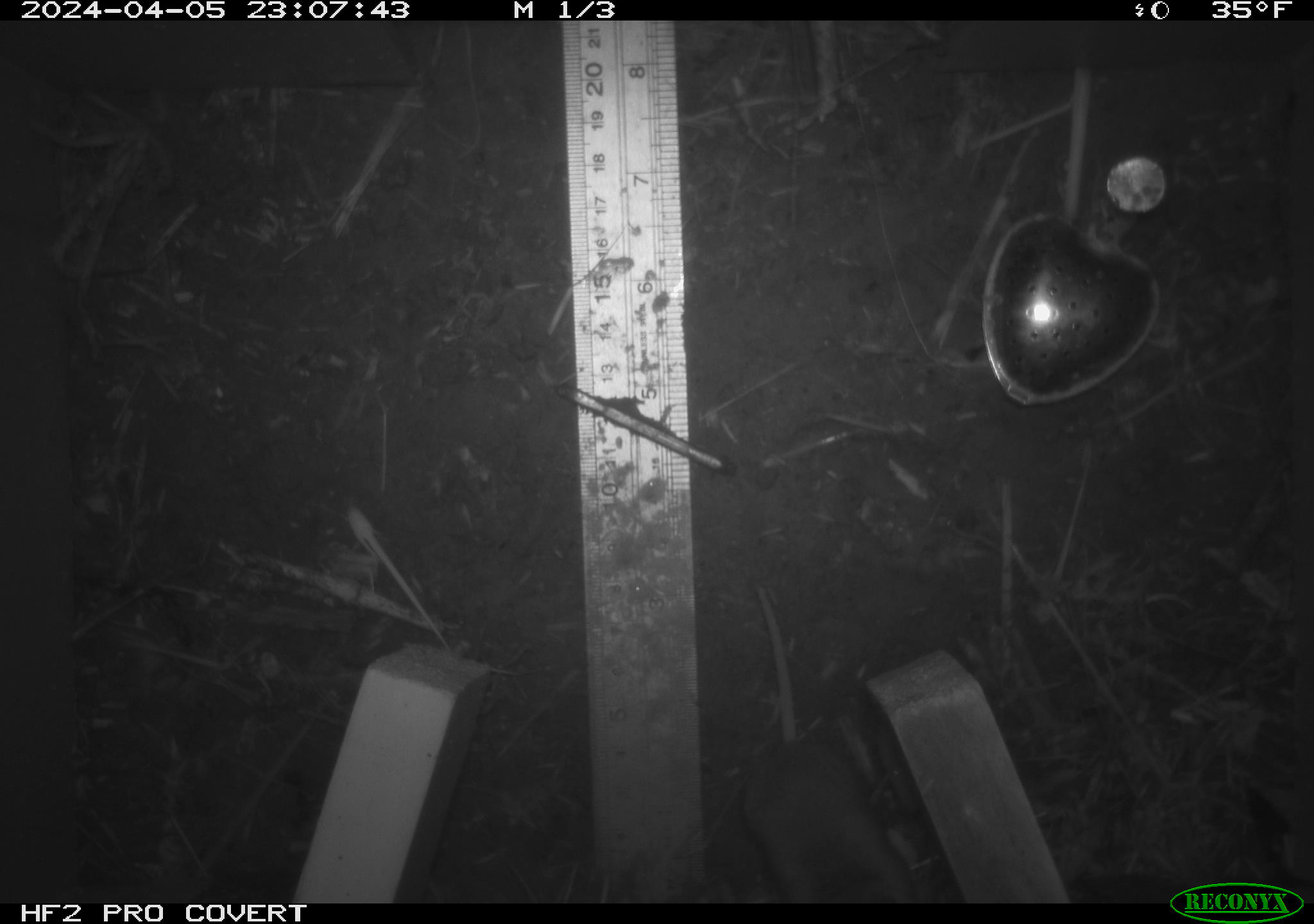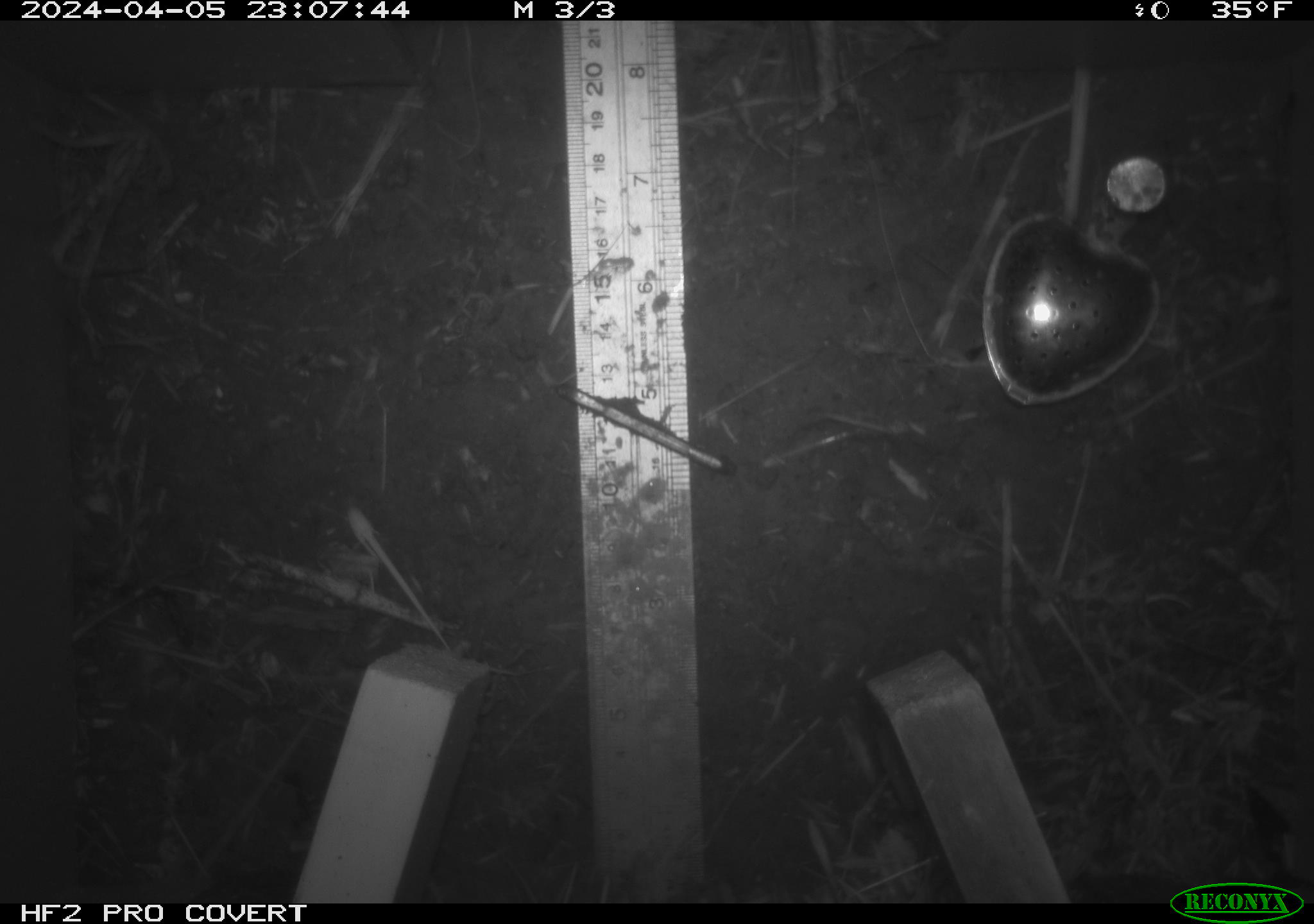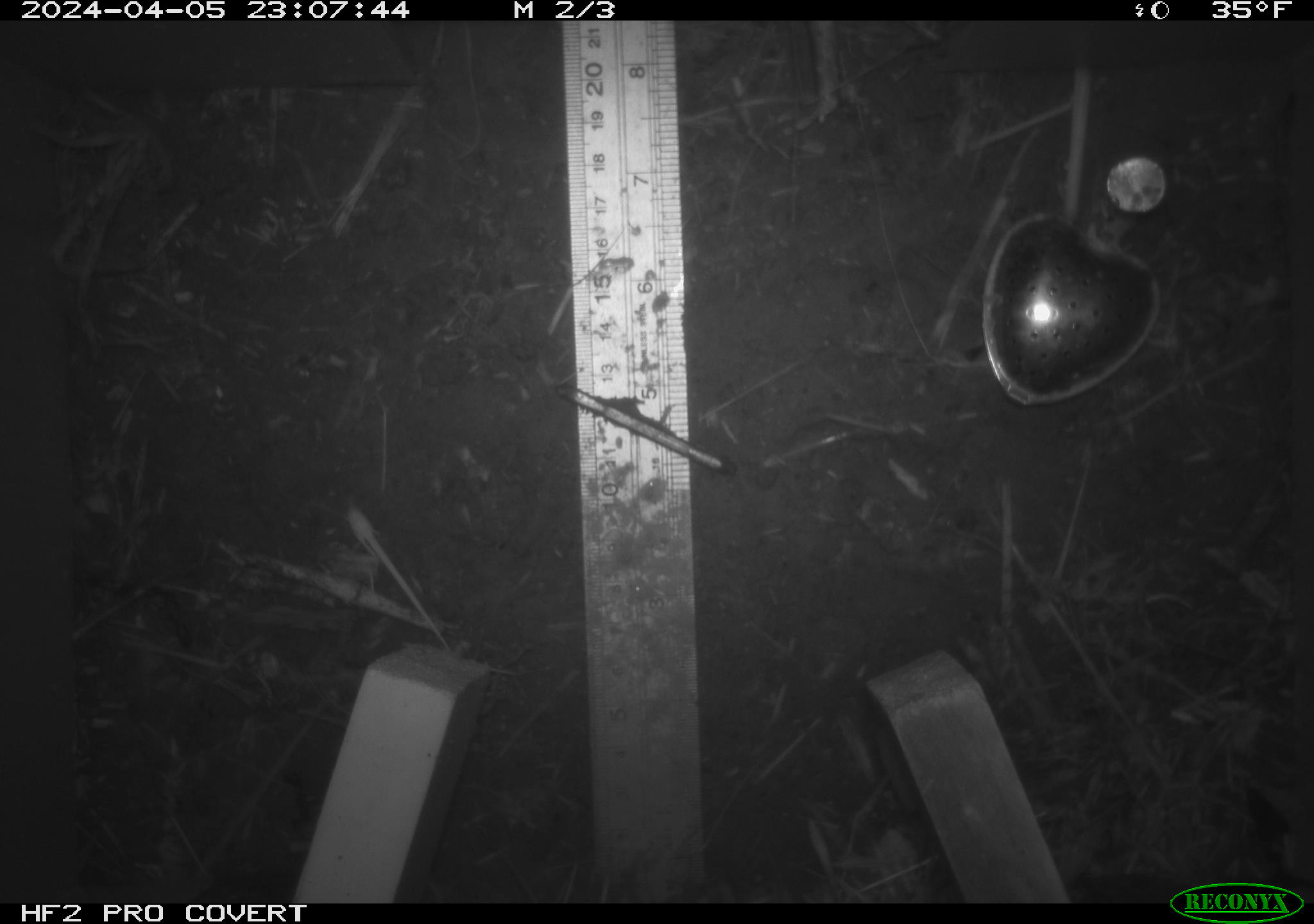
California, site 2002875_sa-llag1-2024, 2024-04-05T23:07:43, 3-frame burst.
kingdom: Animalia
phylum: Chordata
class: Mammalia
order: Rodentia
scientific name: Rodentia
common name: mouse species